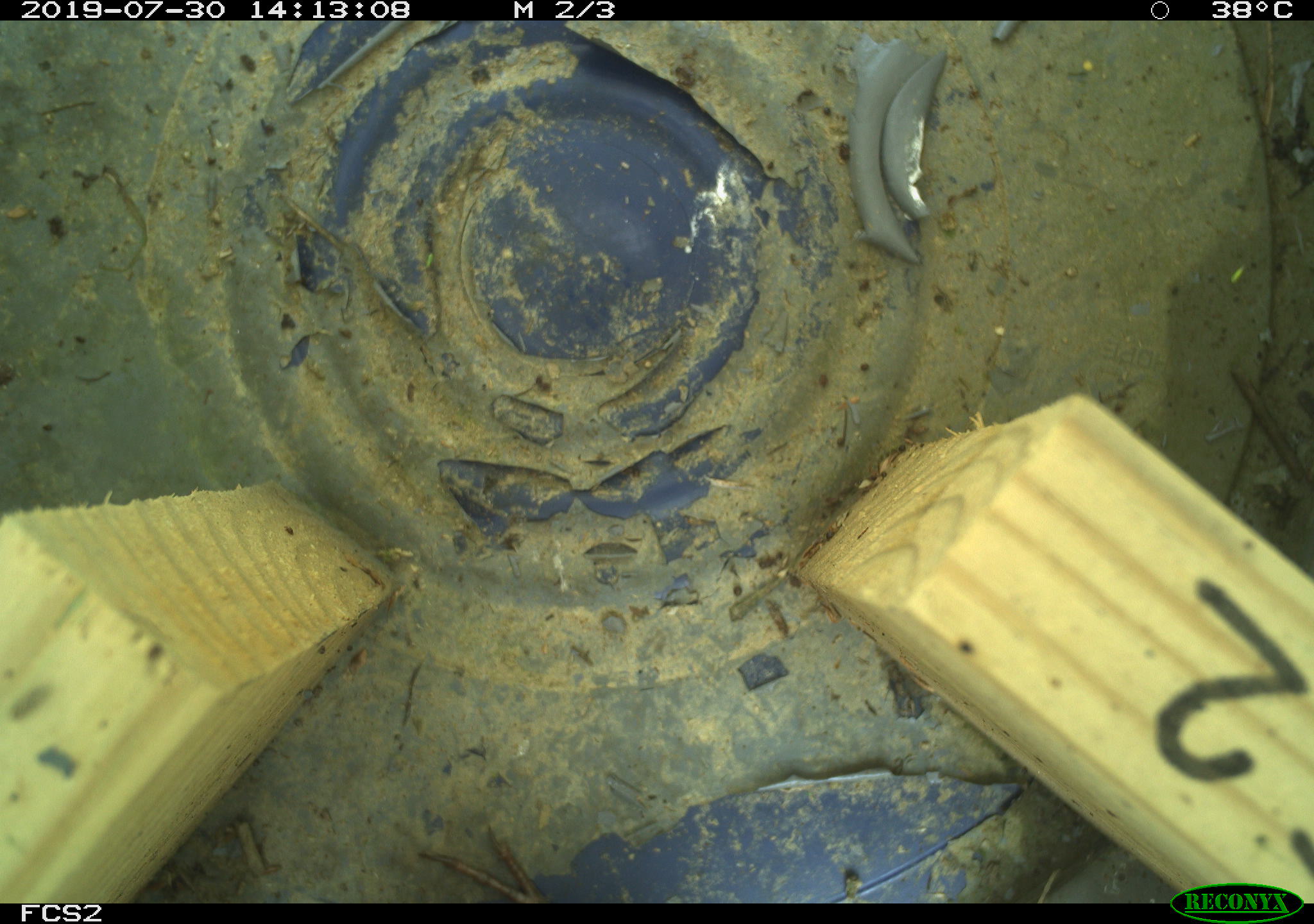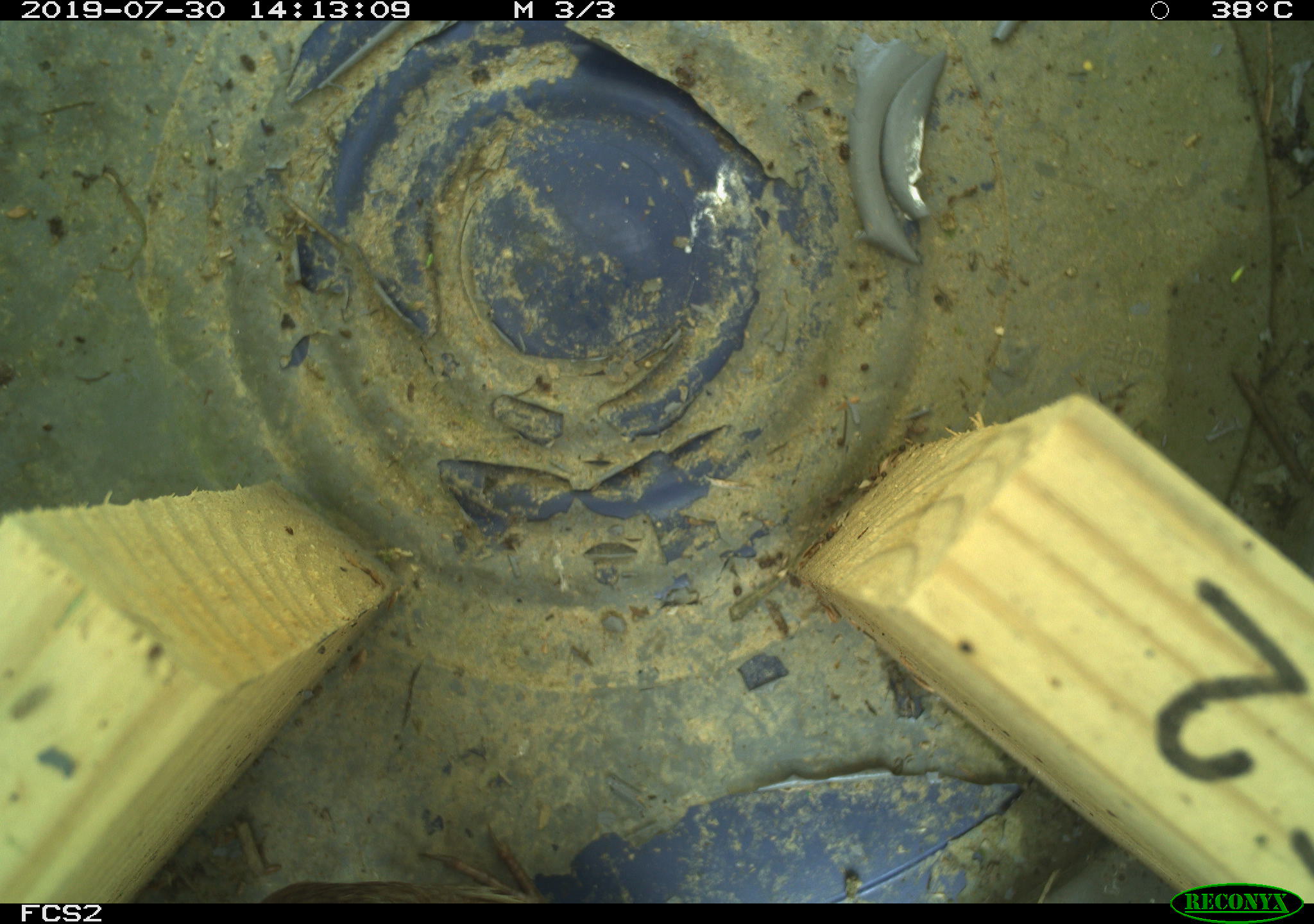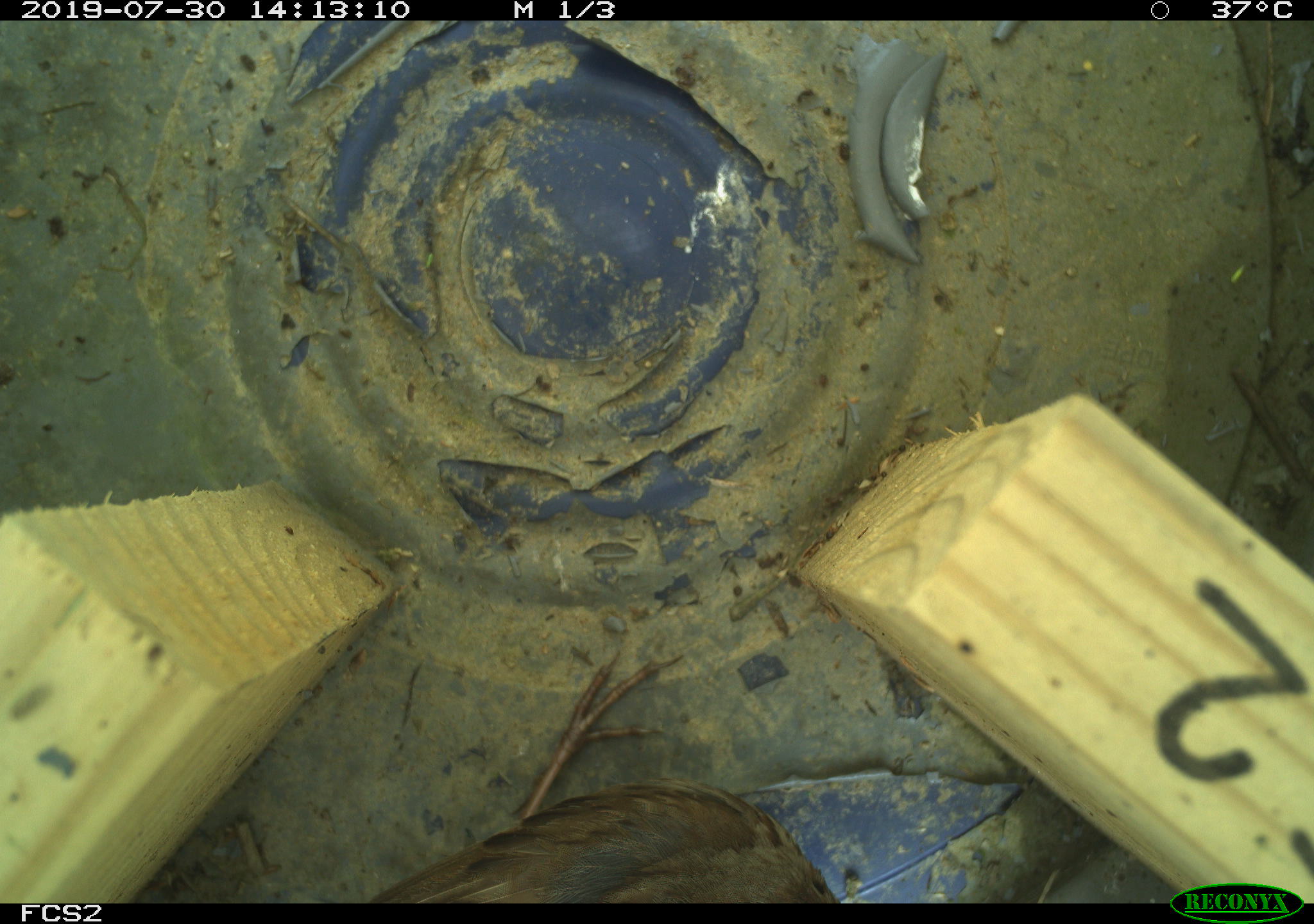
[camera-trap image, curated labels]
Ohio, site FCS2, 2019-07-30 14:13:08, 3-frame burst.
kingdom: Animalia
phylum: Chordata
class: Aves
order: Passeriformes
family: Passerellidae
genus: Melospiza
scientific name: Melospiza melodia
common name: song sparrow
Song sparrow (Melospiza melodia).